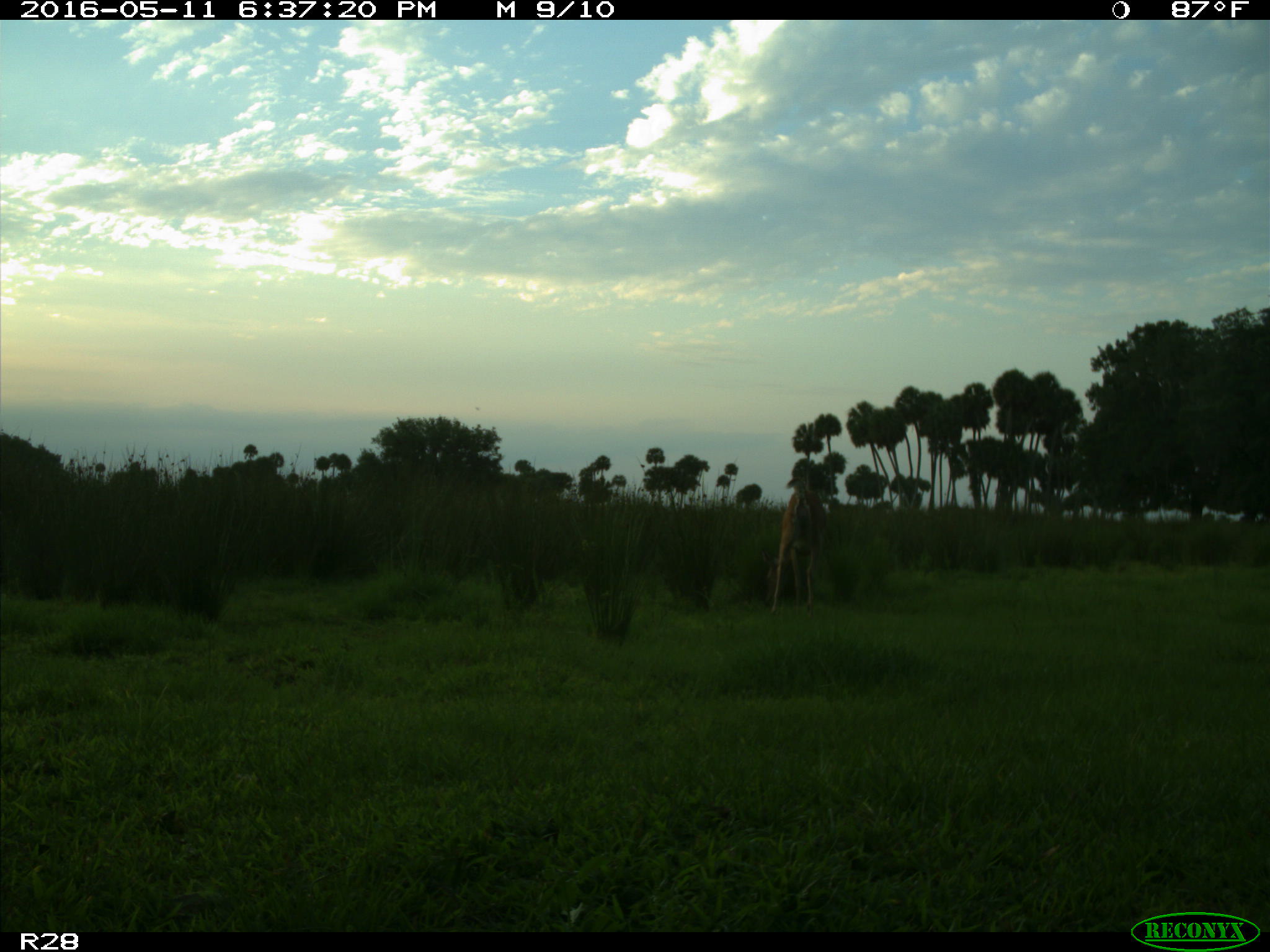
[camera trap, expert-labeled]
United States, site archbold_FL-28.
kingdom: Animalia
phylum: Chordata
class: Mammalia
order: Artiodactyla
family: Cervidae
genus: Odocoileus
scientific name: Odocoileus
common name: deer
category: unidentified deer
Unidentified deer (deer) (Odocoileus).